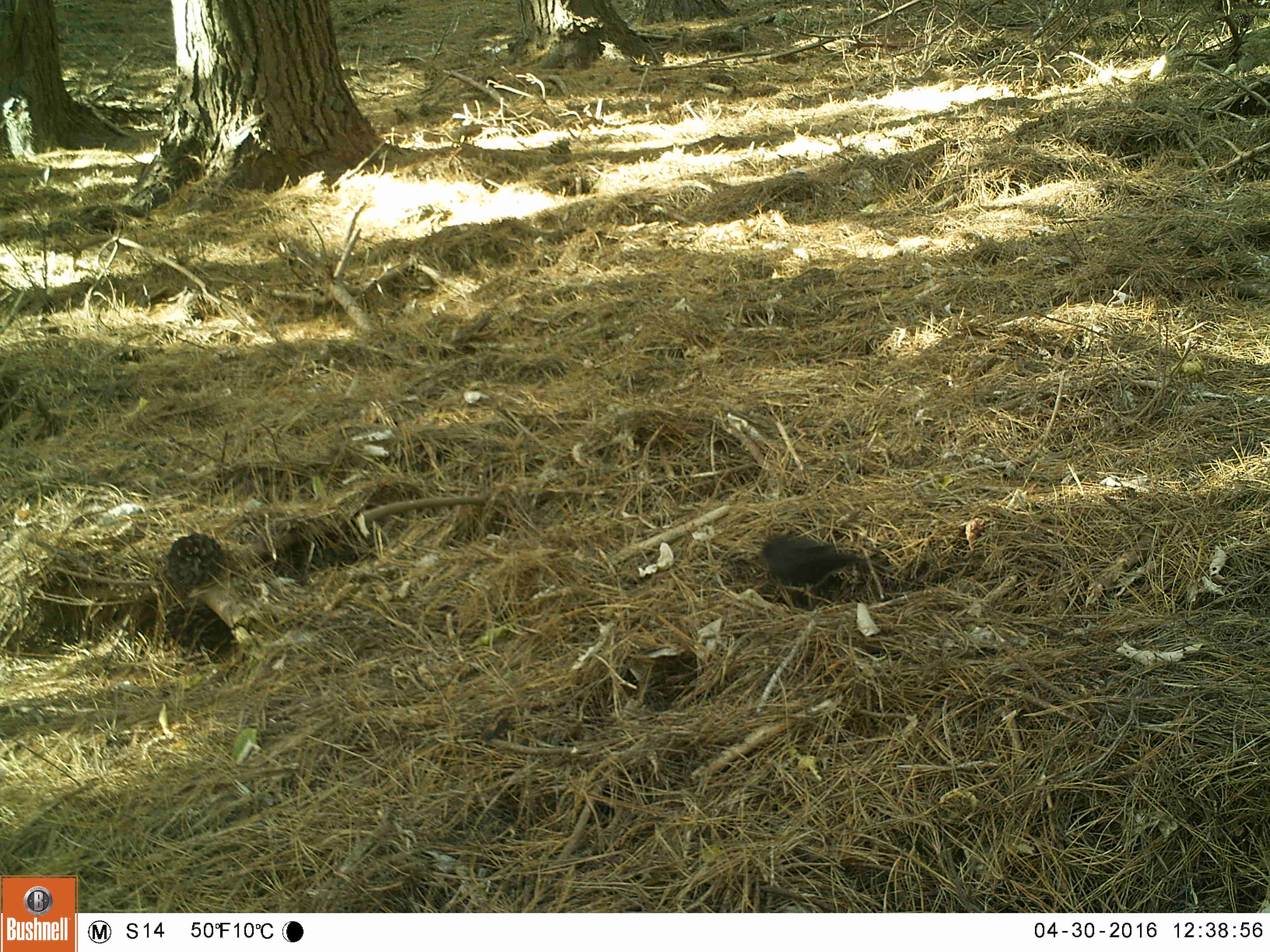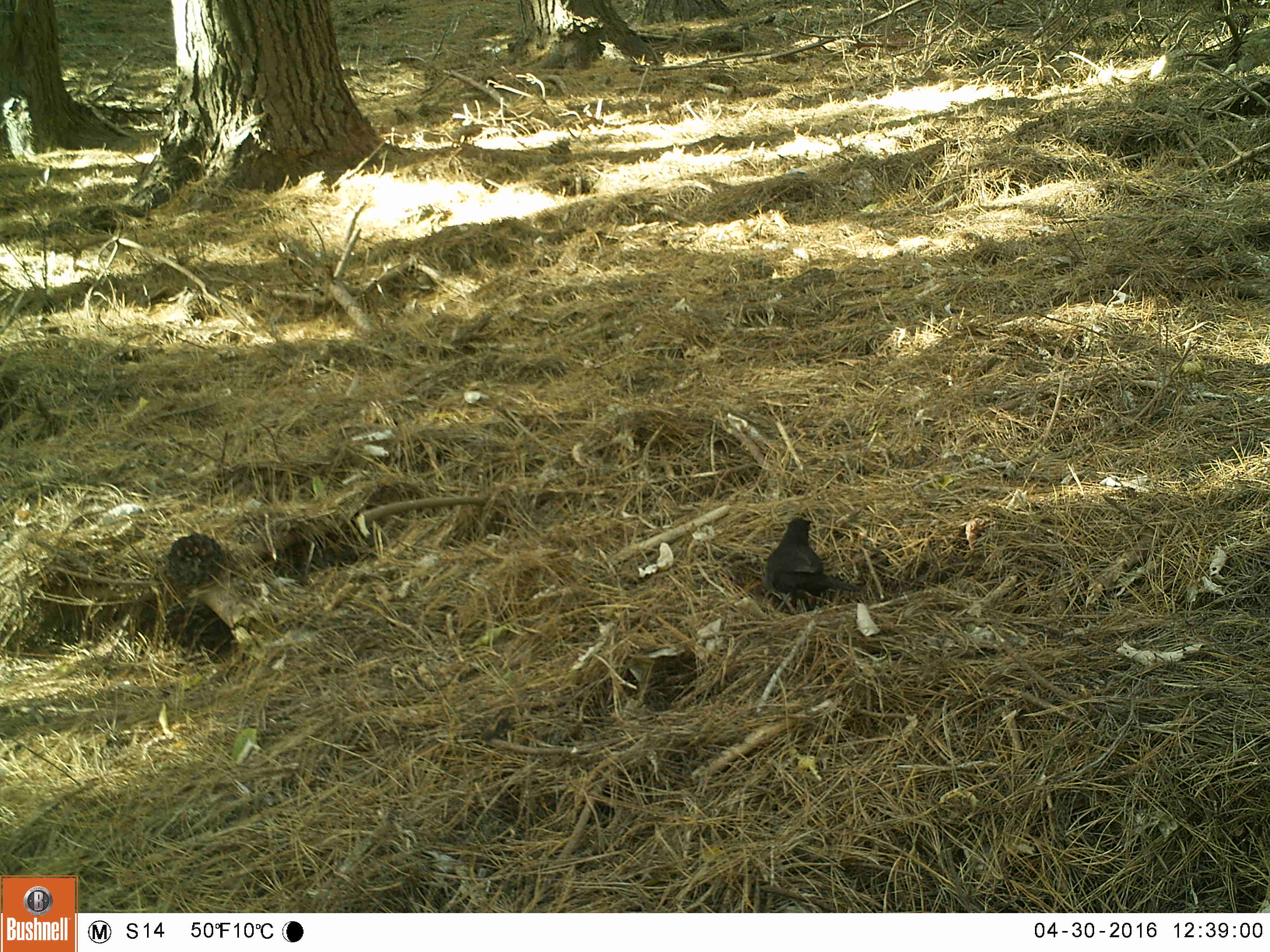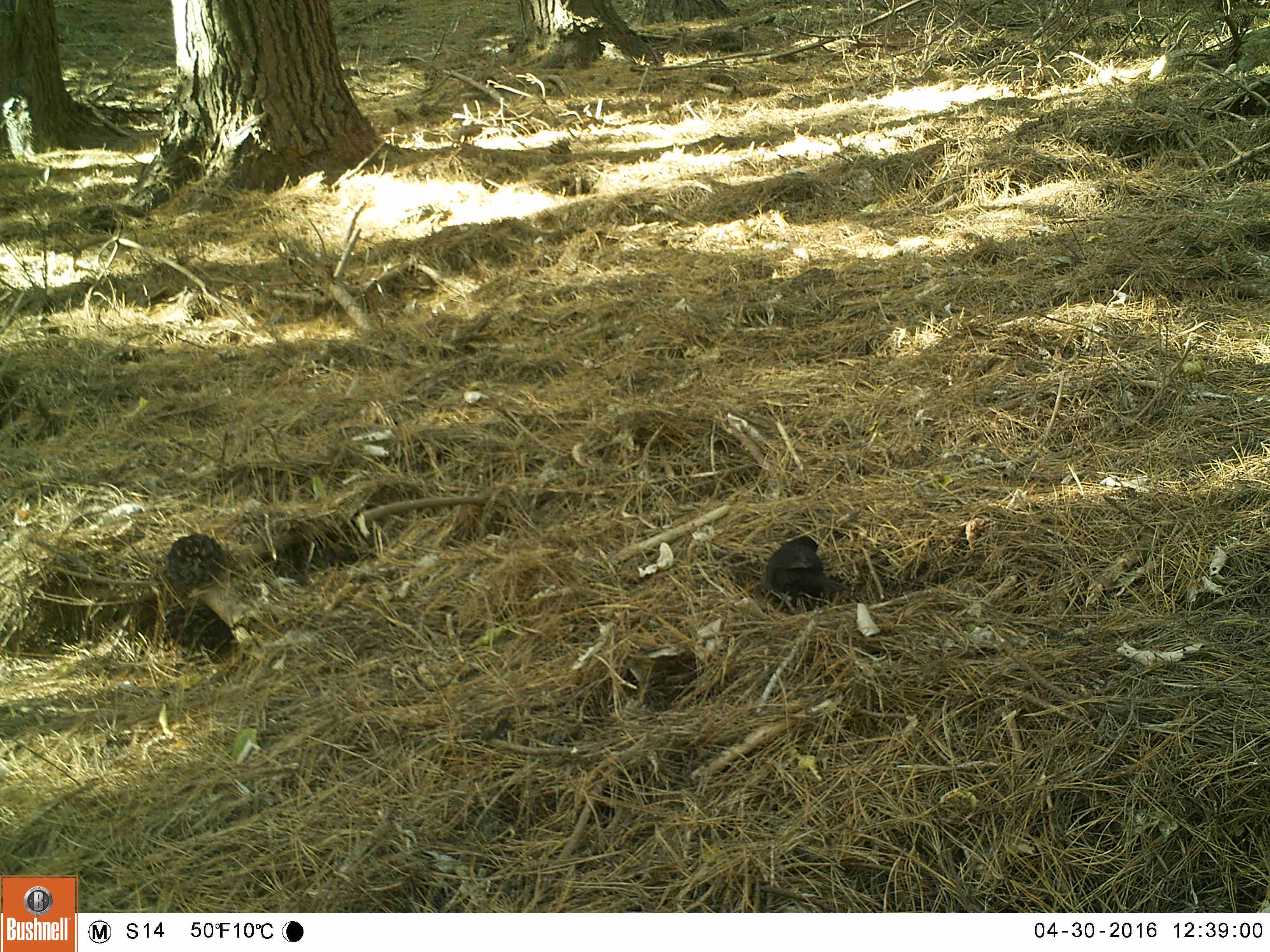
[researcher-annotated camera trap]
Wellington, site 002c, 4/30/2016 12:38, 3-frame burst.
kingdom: Animalia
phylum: Chordata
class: Aves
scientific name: Aves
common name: bird